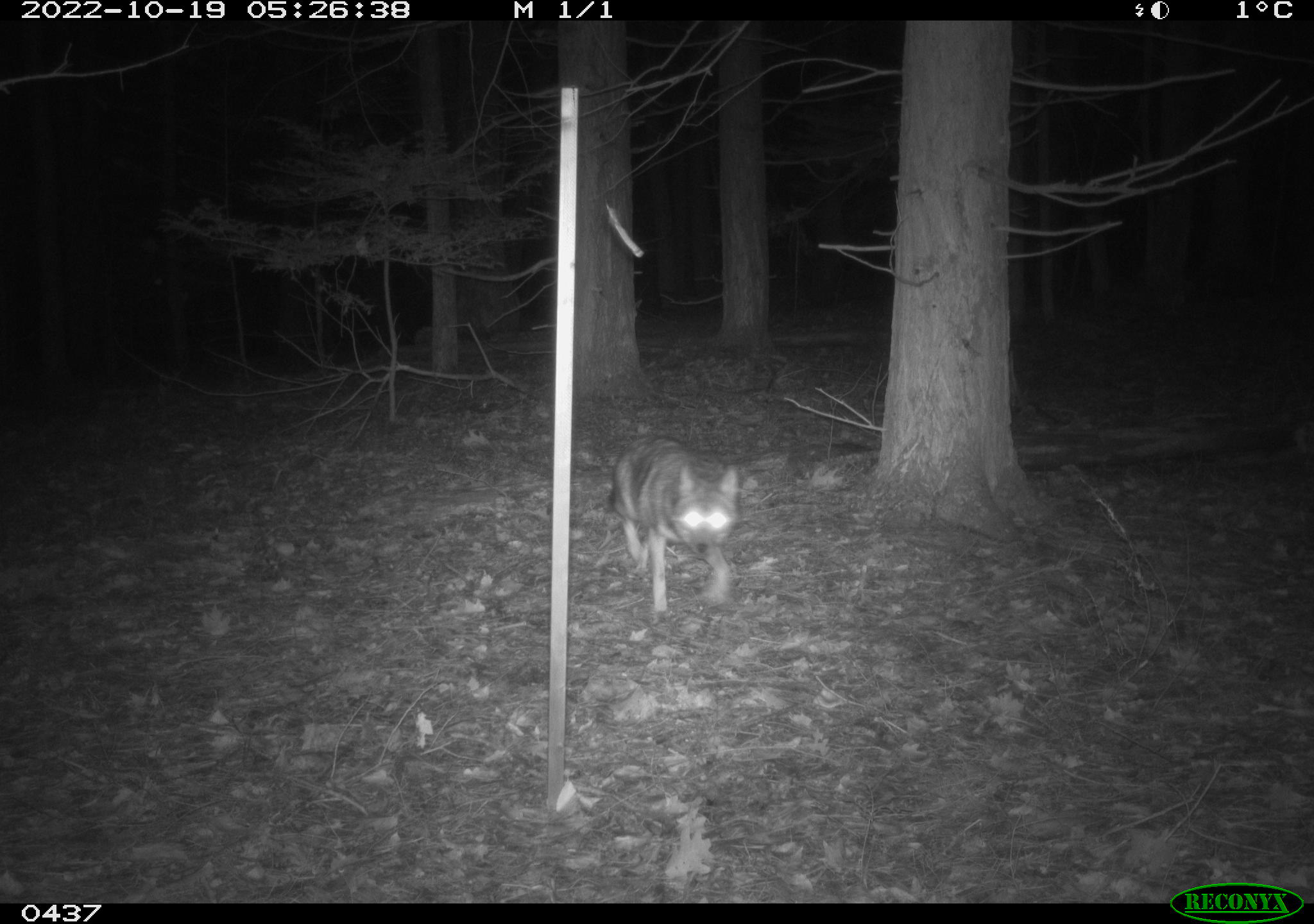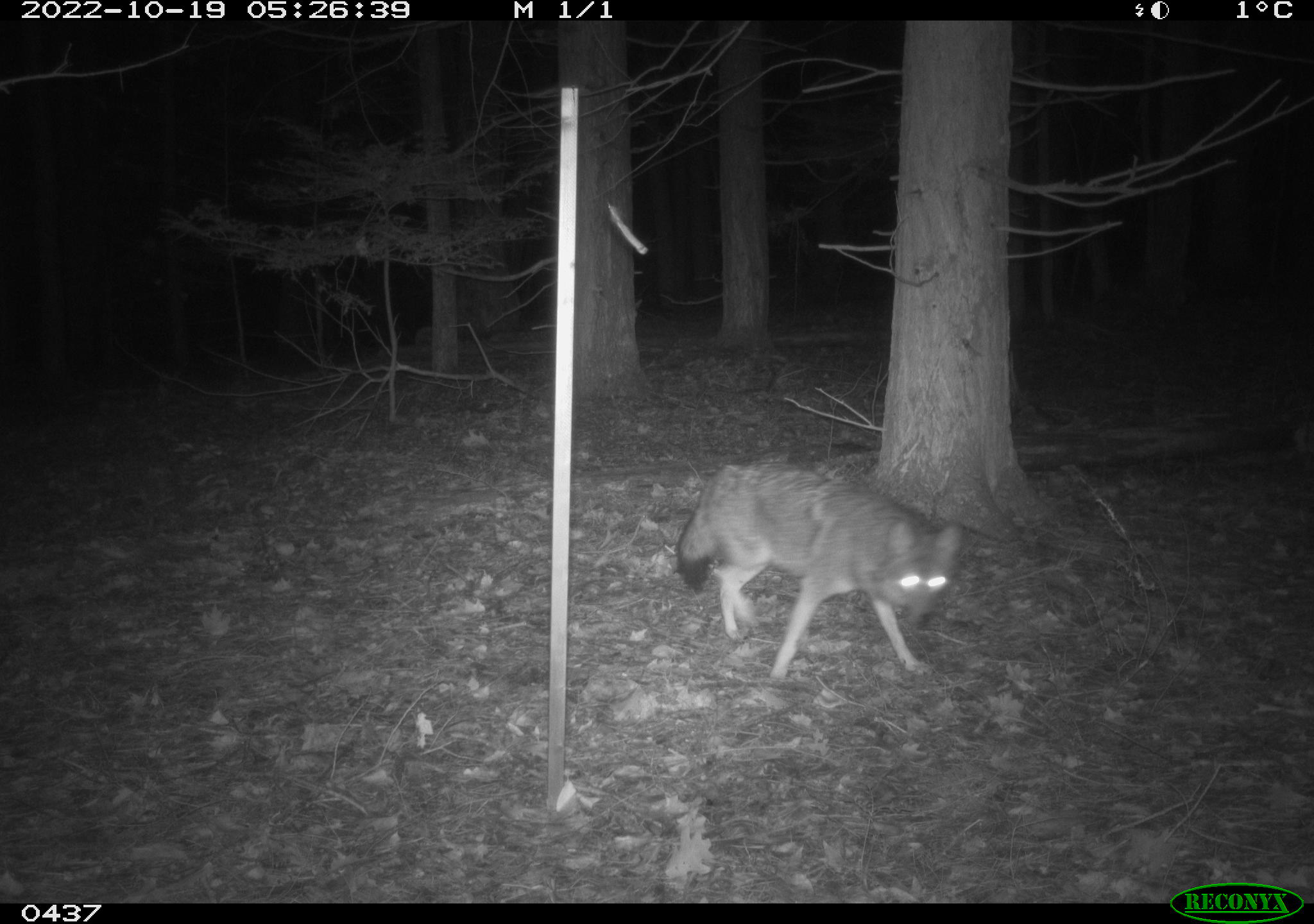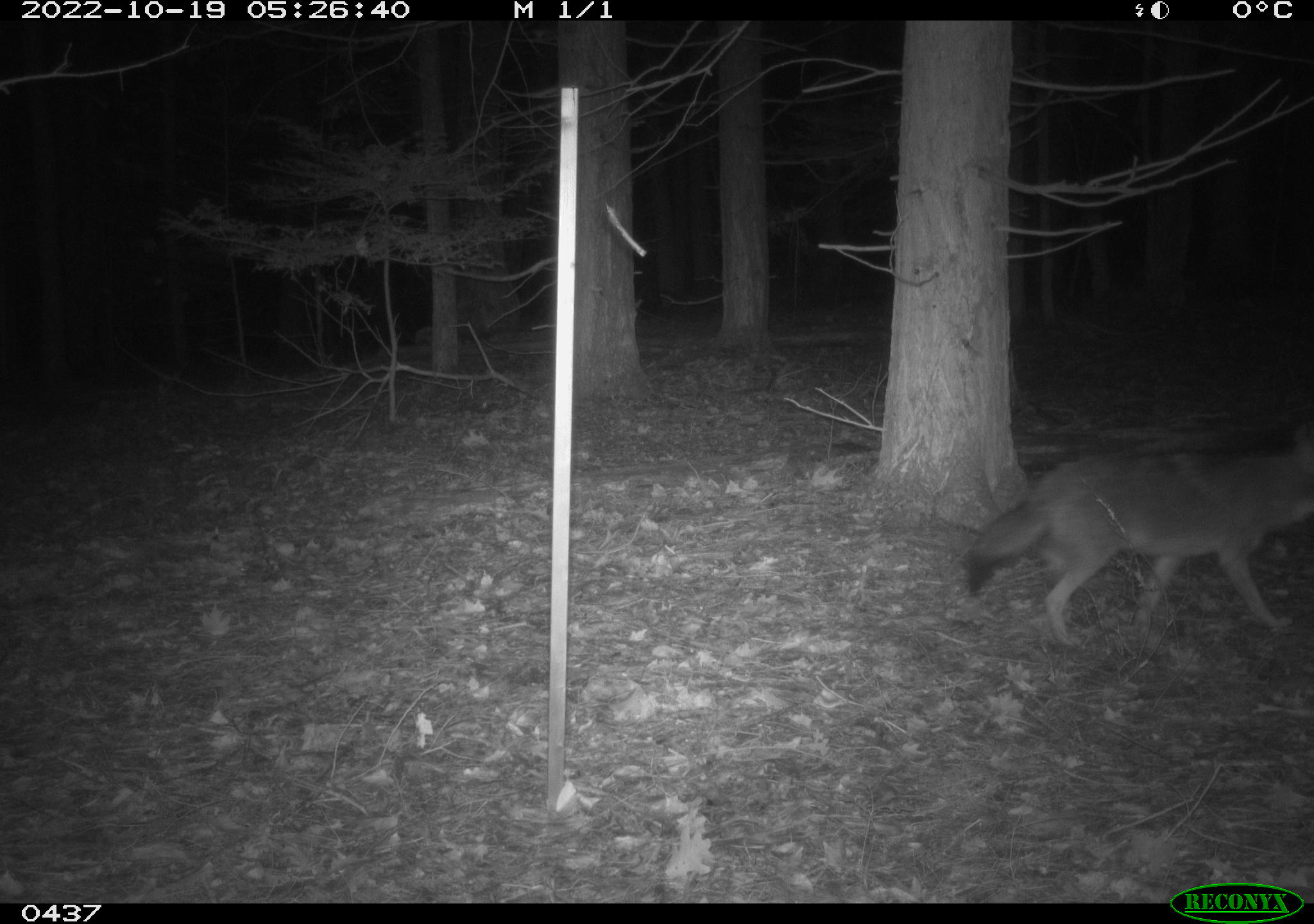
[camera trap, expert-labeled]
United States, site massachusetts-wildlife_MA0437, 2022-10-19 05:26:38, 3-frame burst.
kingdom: Animalia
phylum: Chordata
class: Mammalia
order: Carnivora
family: Canidae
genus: Canis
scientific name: Canis latrans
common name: coyote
Coyote (Canis latrans).